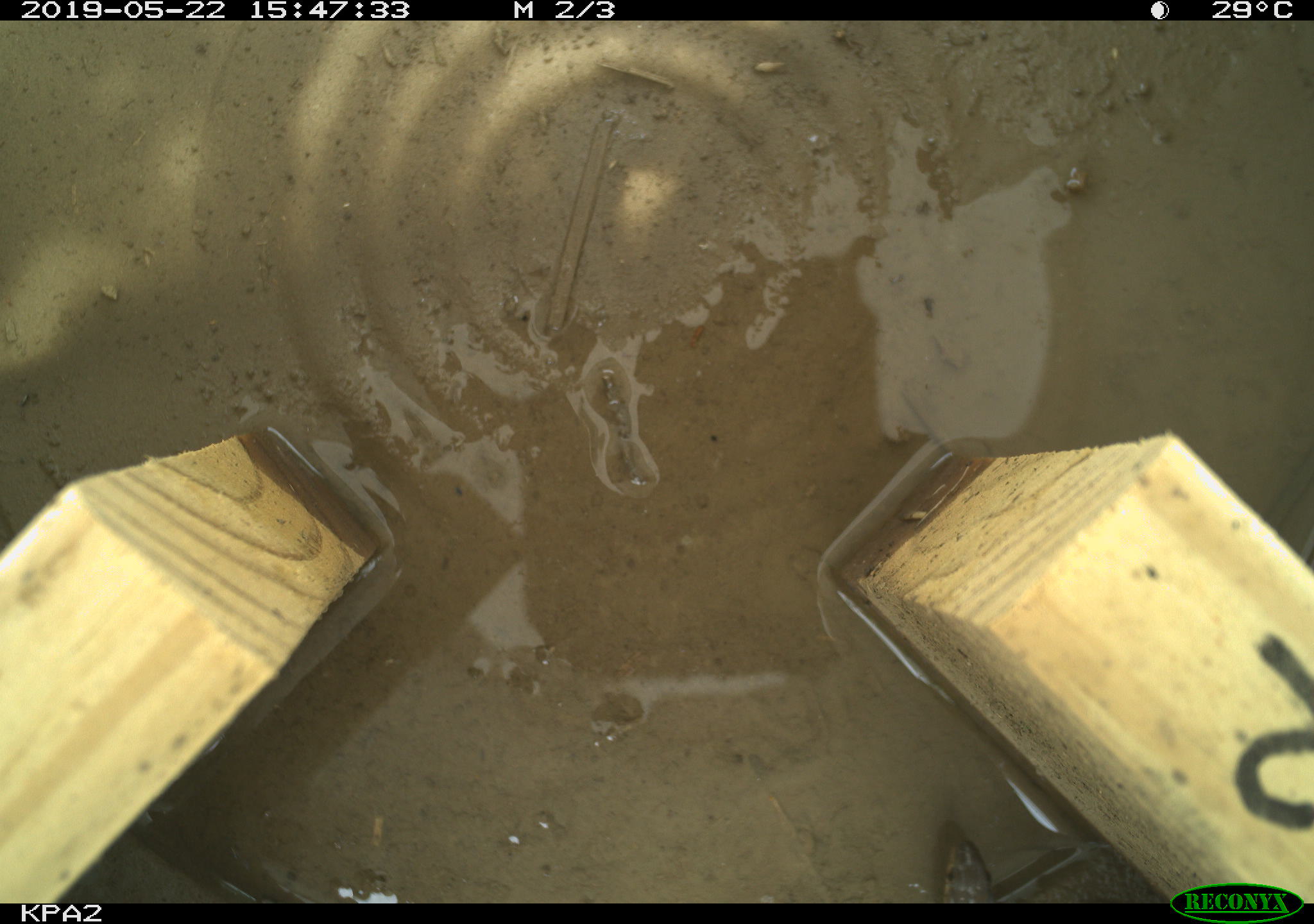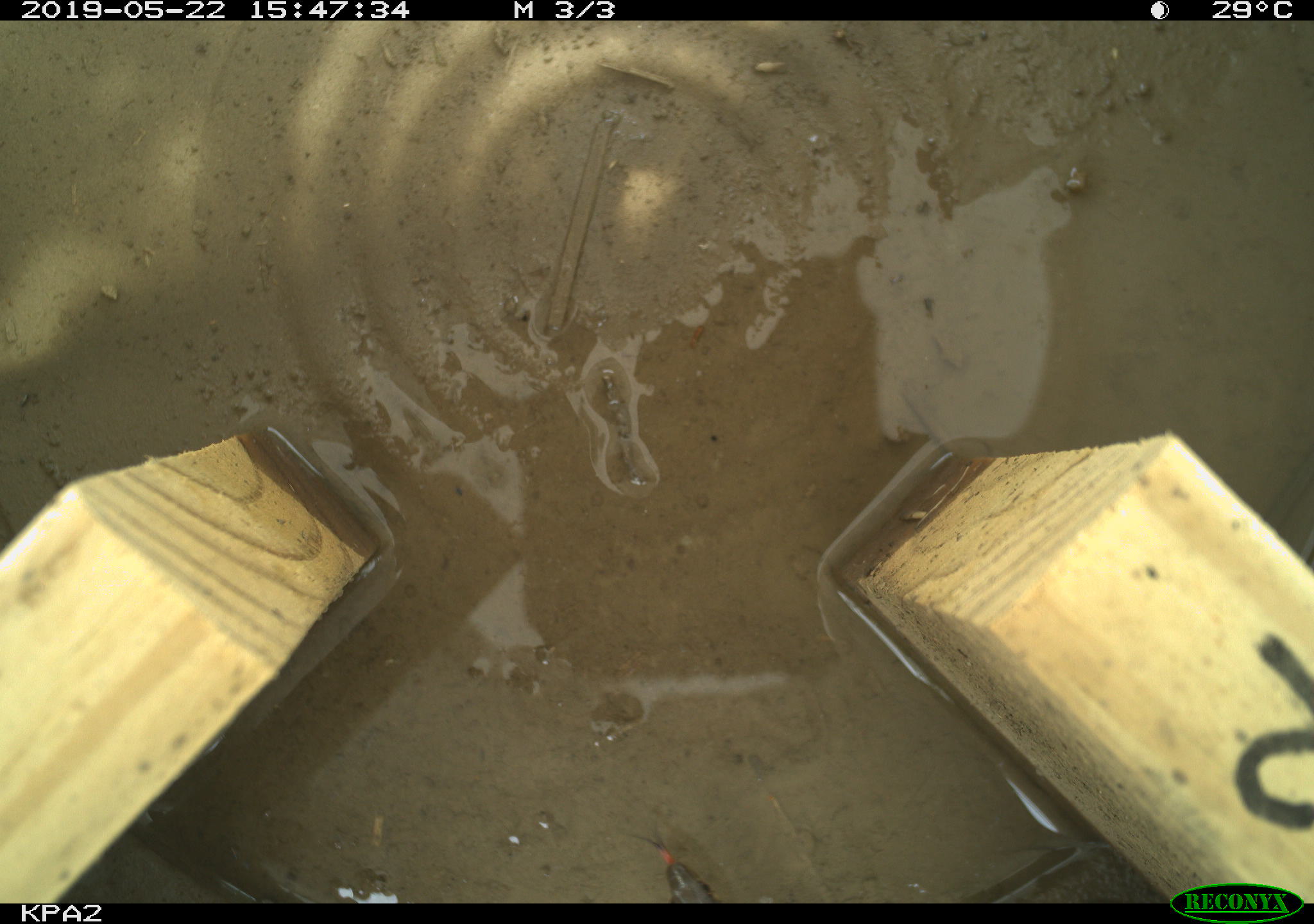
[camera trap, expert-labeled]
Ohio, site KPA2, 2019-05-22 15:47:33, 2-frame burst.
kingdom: Animalia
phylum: Chordata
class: Reptilia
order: Squamata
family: Colubridae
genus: Thamnophis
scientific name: Thamnophis sirtalis sirtalis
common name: eastern gartersnake